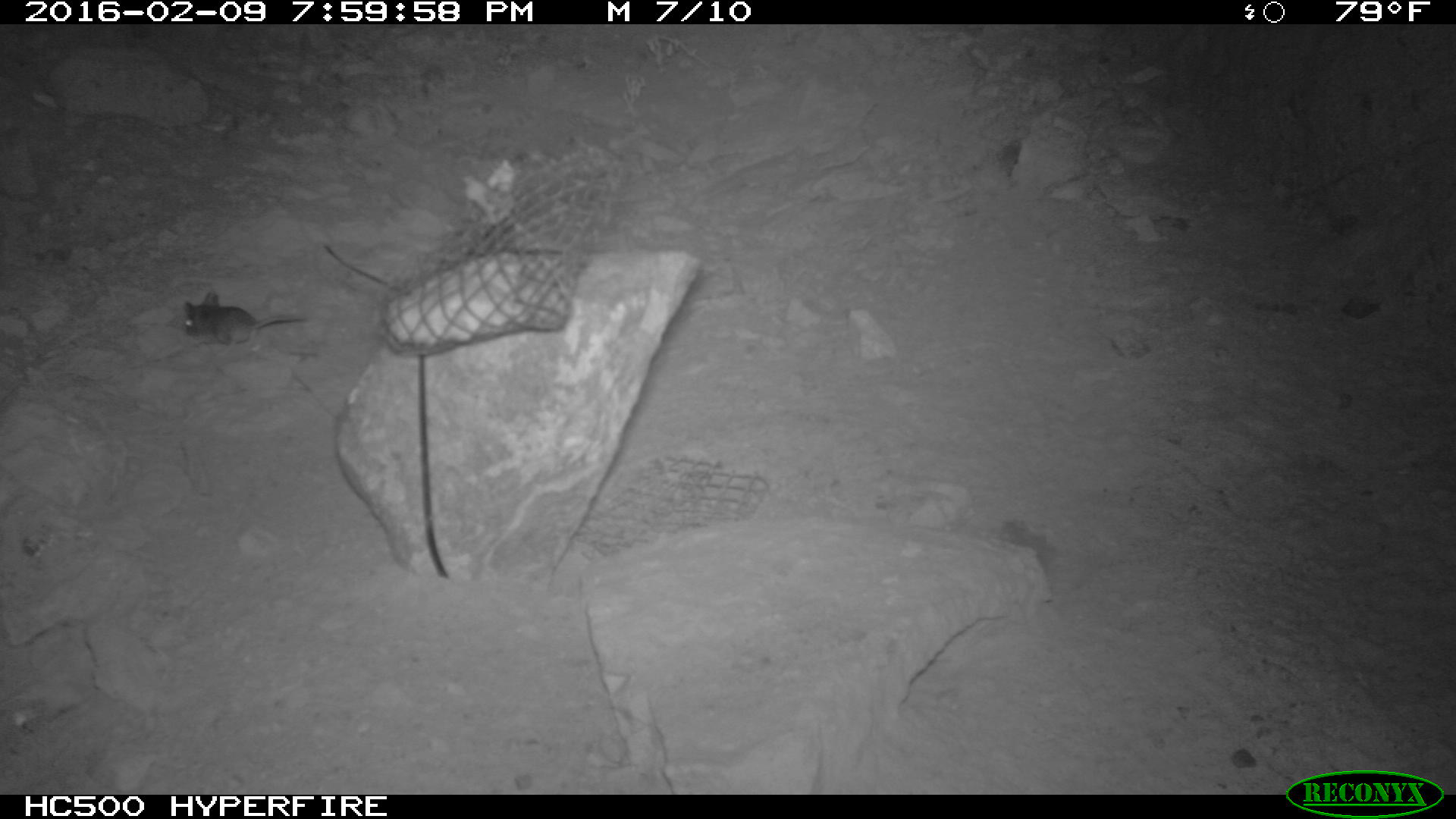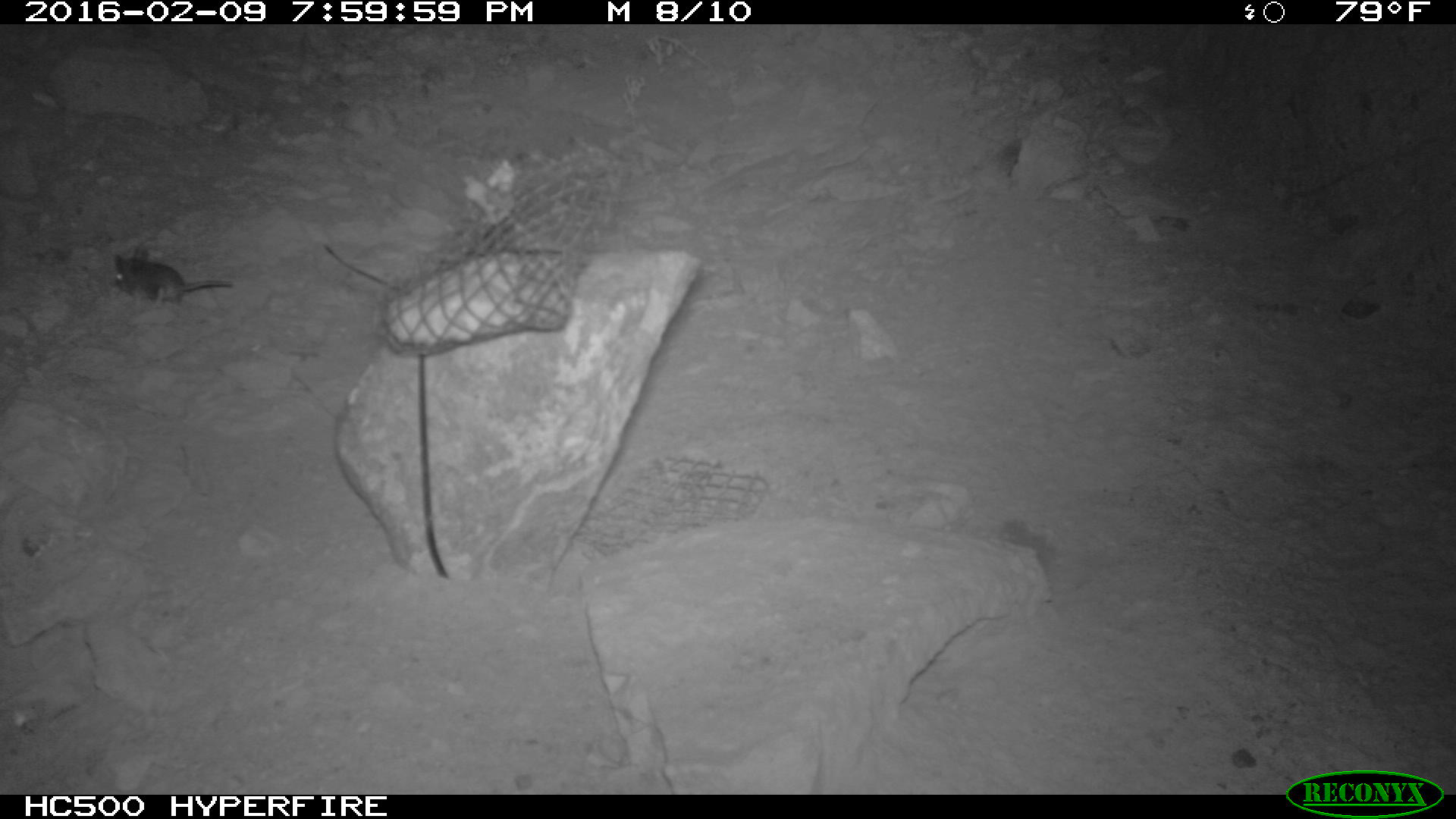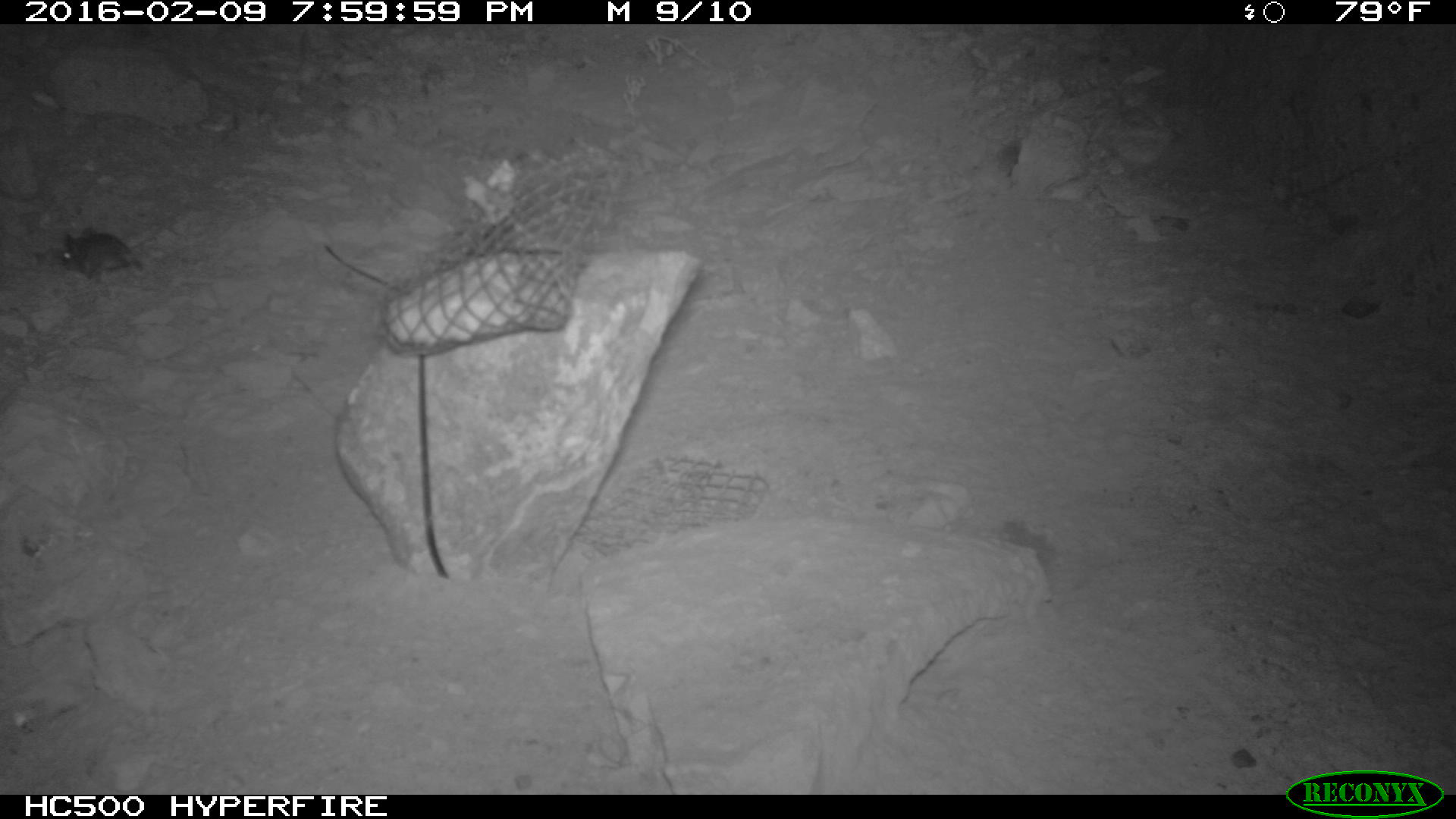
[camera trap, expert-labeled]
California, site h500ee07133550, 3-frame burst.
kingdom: Animalia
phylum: Chordata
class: Mammalia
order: Rodentia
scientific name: Rodentia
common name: rodent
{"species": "rodent (Rodentia)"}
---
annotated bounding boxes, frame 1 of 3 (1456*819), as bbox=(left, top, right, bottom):
rodent: bbox=(182, 290, 304, 356)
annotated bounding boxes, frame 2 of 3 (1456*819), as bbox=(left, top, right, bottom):
rodent: bbox=(114, 246, 232, 309)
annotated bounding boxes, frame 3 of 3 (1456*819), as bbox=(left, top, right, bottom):
rodent: bbox=(58, 226, 145, 285)